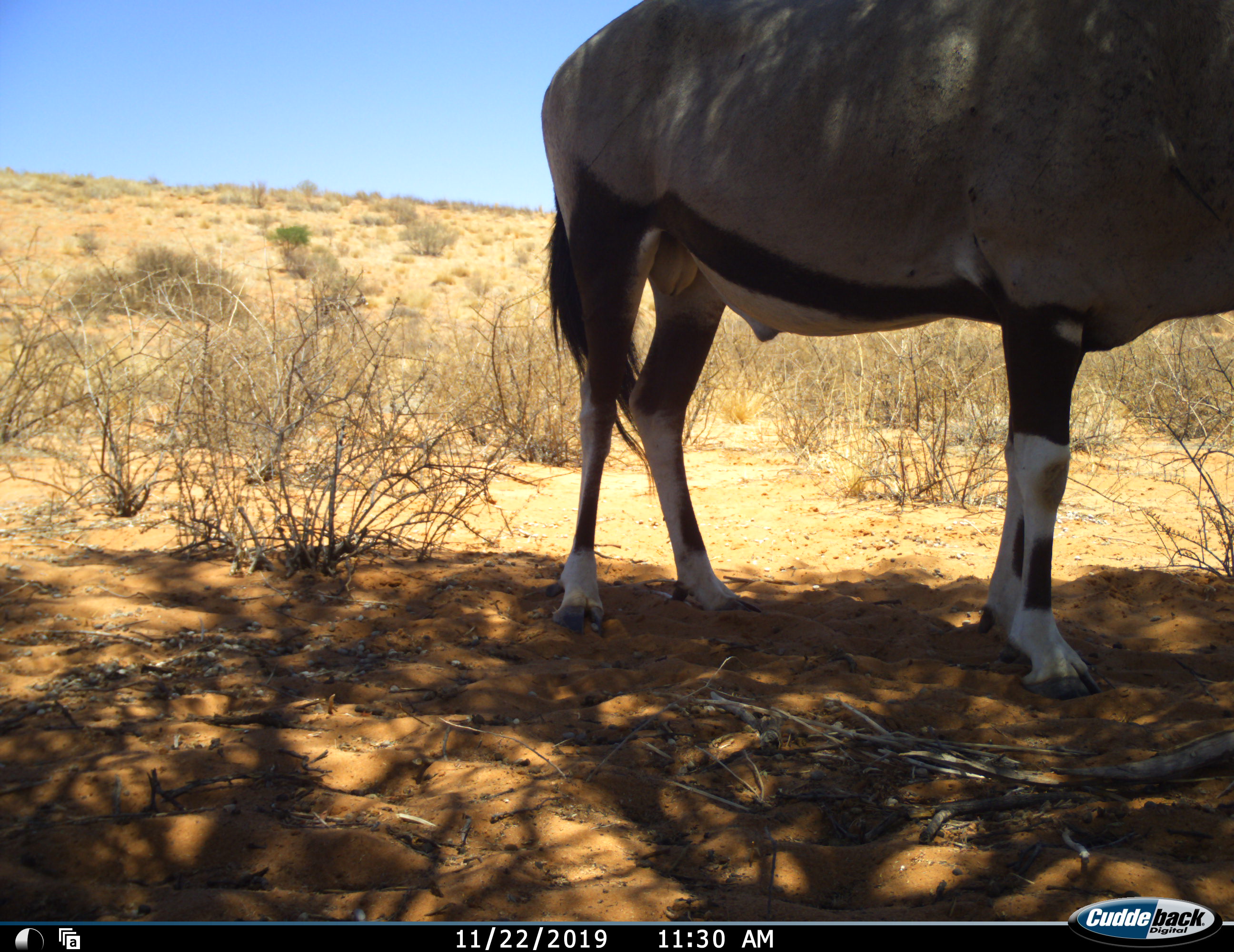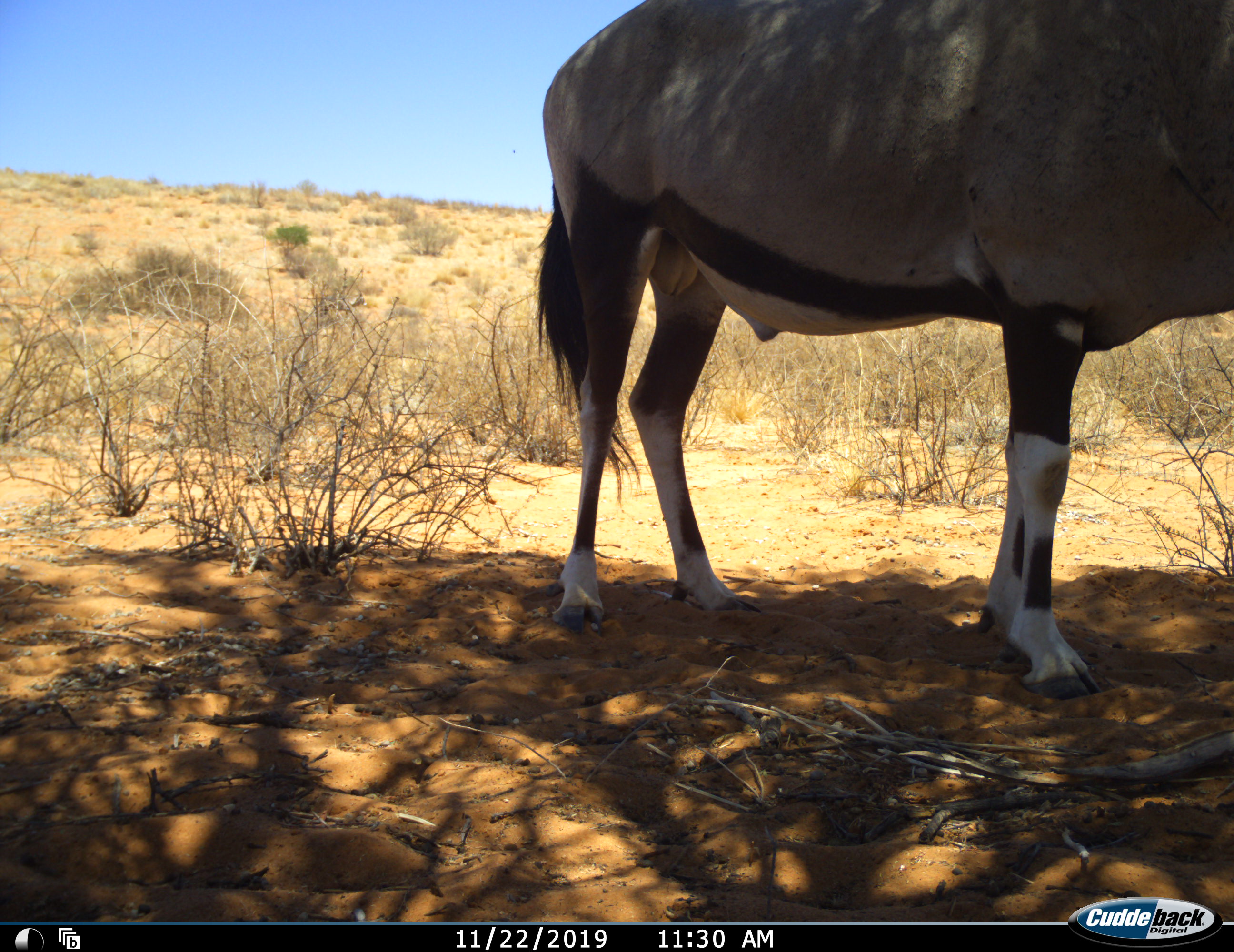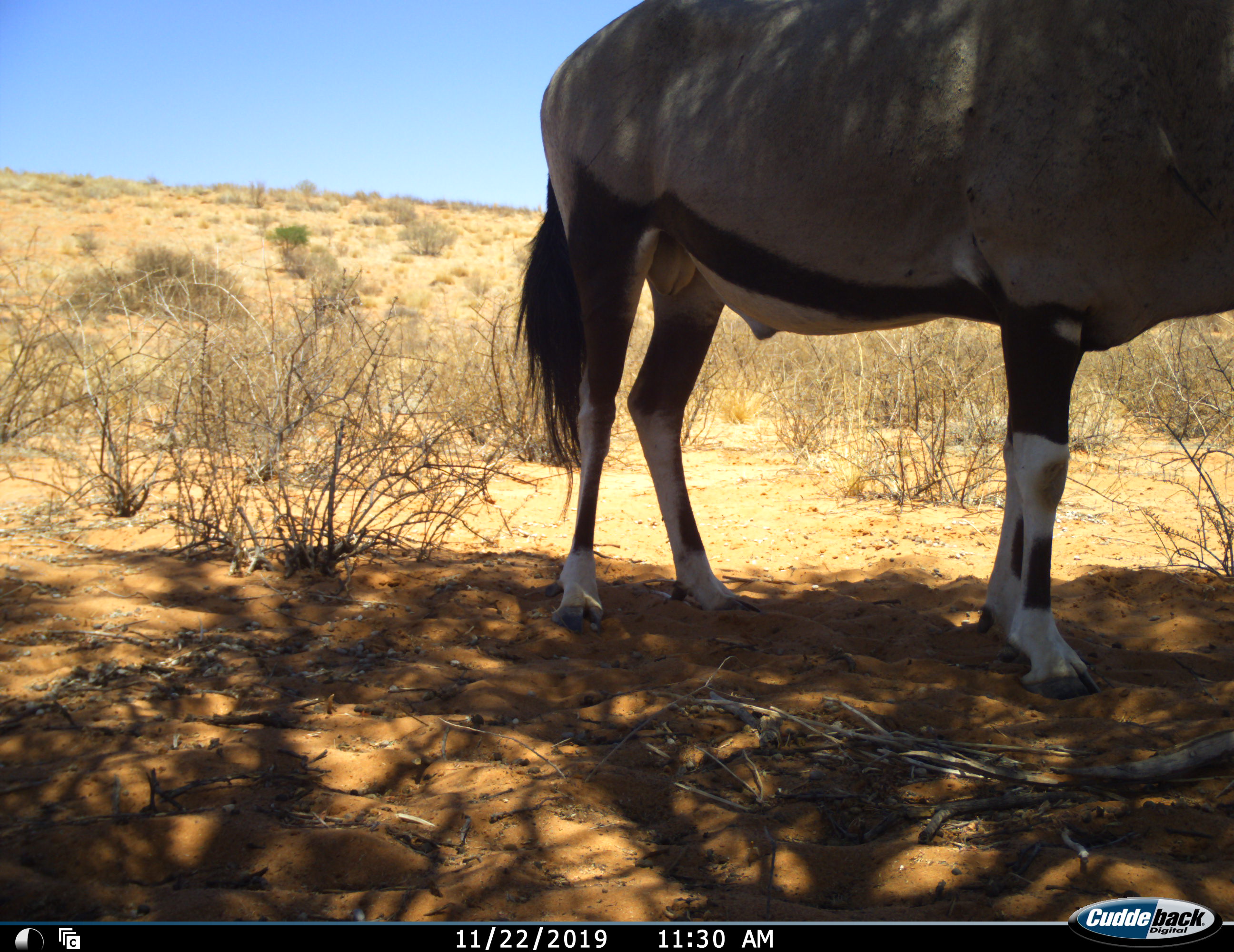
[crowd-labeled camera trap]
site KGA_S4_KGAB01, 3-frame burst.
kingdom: Animalia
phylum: Chordata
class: Mammalia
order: Artiodactyla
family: Bovidae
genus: Oryx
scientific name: Oryx gazella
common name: gemsbok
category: oryx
Oryx (gemsbok) (Oryx gazella), count 1. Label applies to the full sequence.